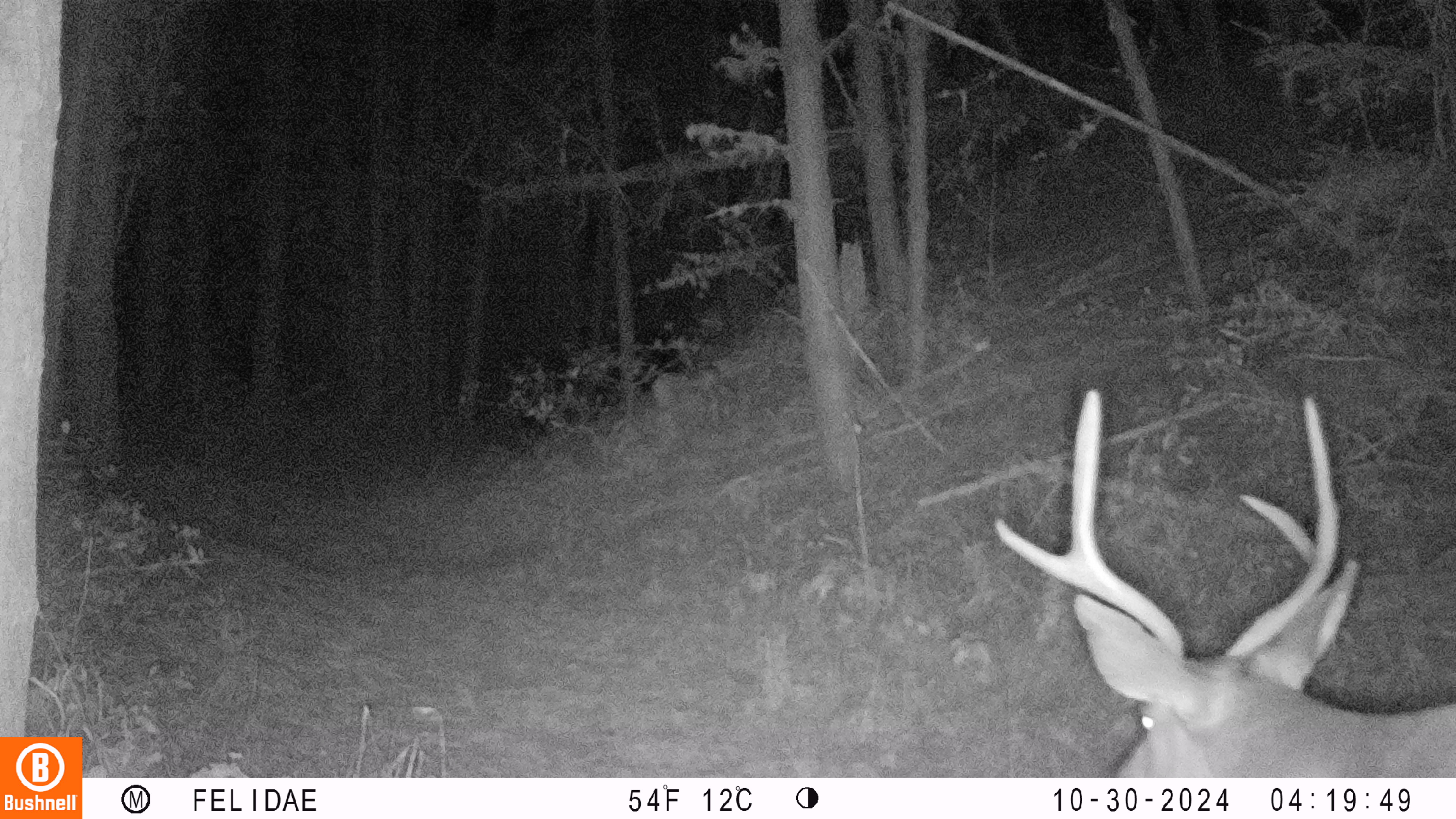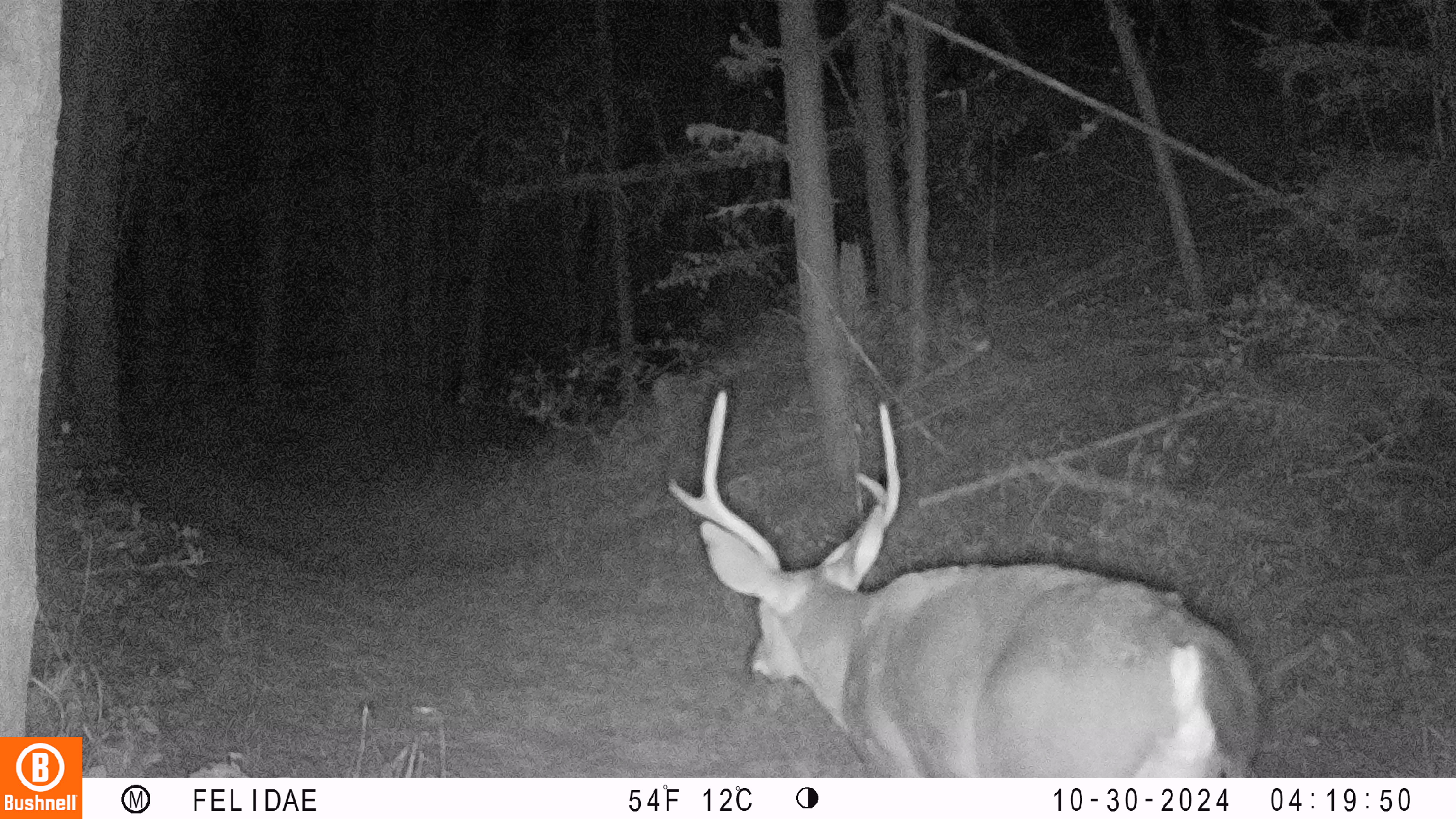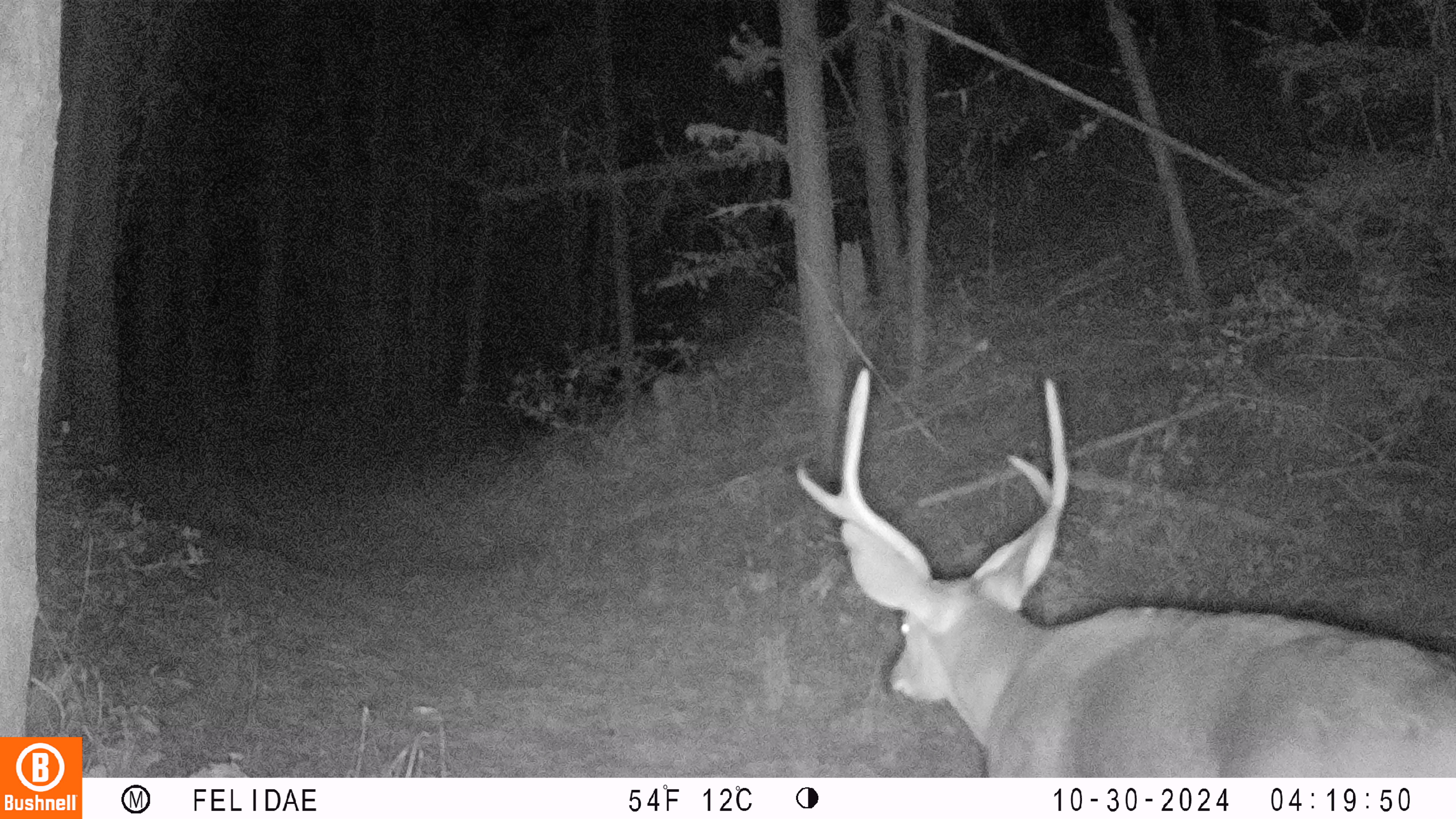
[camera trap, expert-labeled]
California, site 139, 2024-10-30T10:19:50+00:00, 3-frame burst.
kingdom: Animalia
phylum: Chordata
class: Mammalia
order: Artiodactyla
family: Cervidae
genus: Odocoileus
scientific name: Odocoileus hemionus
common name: mule deer